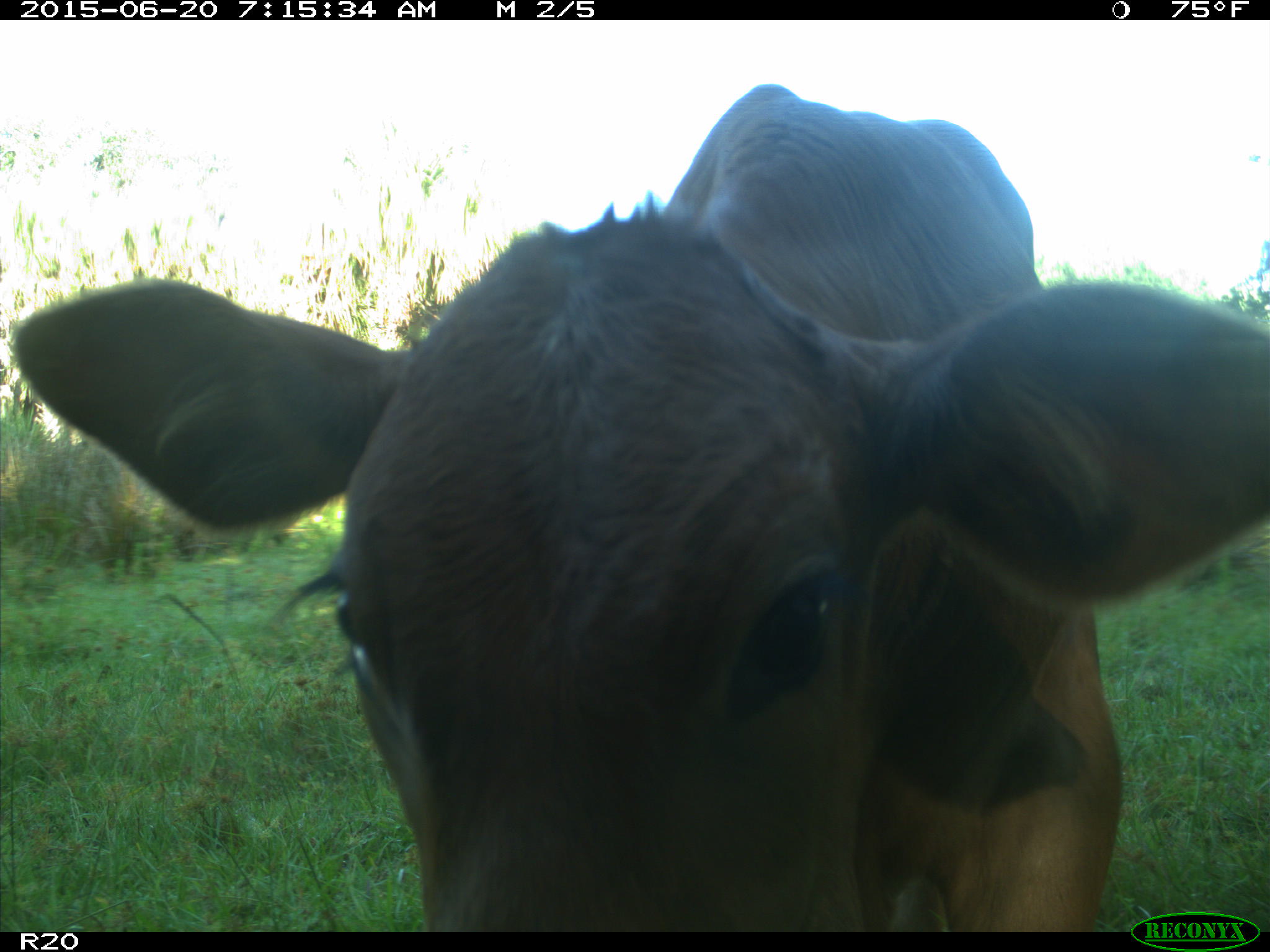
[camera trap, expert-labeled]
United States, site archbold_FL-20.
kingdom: Animalia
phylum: Chordata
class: Mammalia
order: Artiodactyla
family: Bovidae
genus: Bos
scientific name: Bos taurus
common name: domestic cow